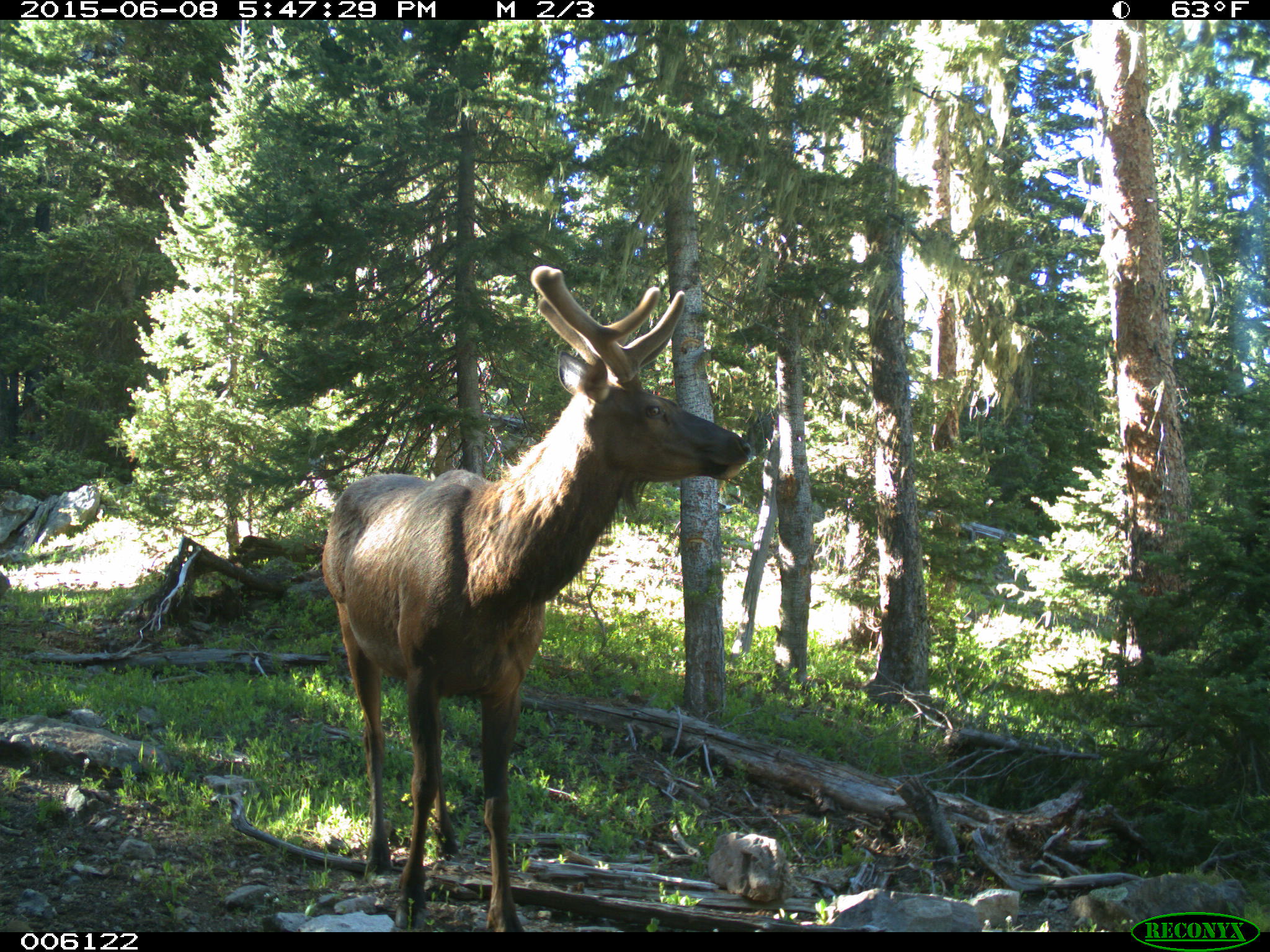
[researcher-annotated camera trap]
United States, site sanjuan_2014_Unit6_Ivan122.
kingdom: Animalia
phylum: Chordata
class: Mammalia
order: Artiodactyla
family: Cervidae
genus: Cervus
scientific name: Cervus elaphus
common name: red deer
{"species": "Cervus elaphus (red deer)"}